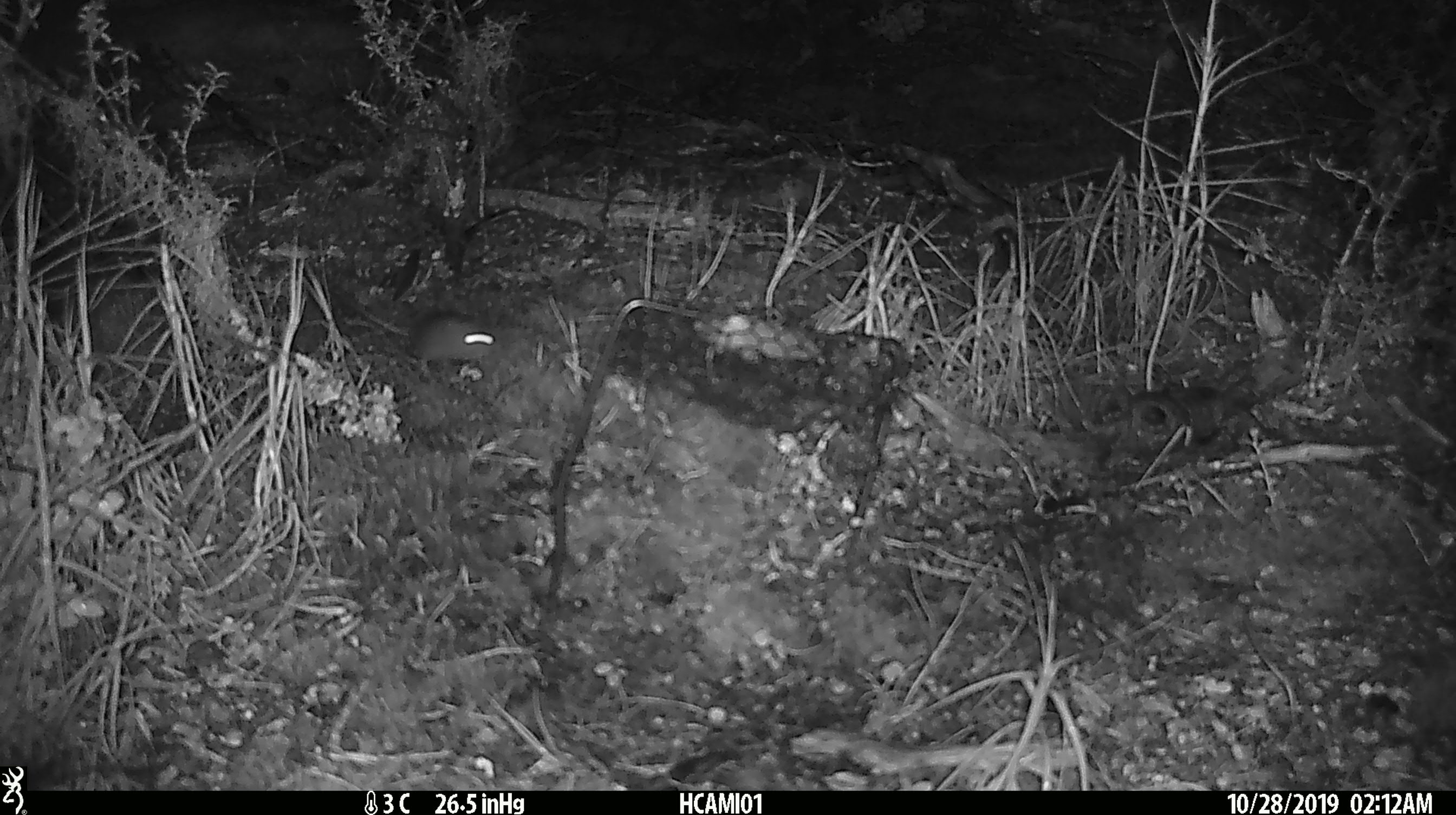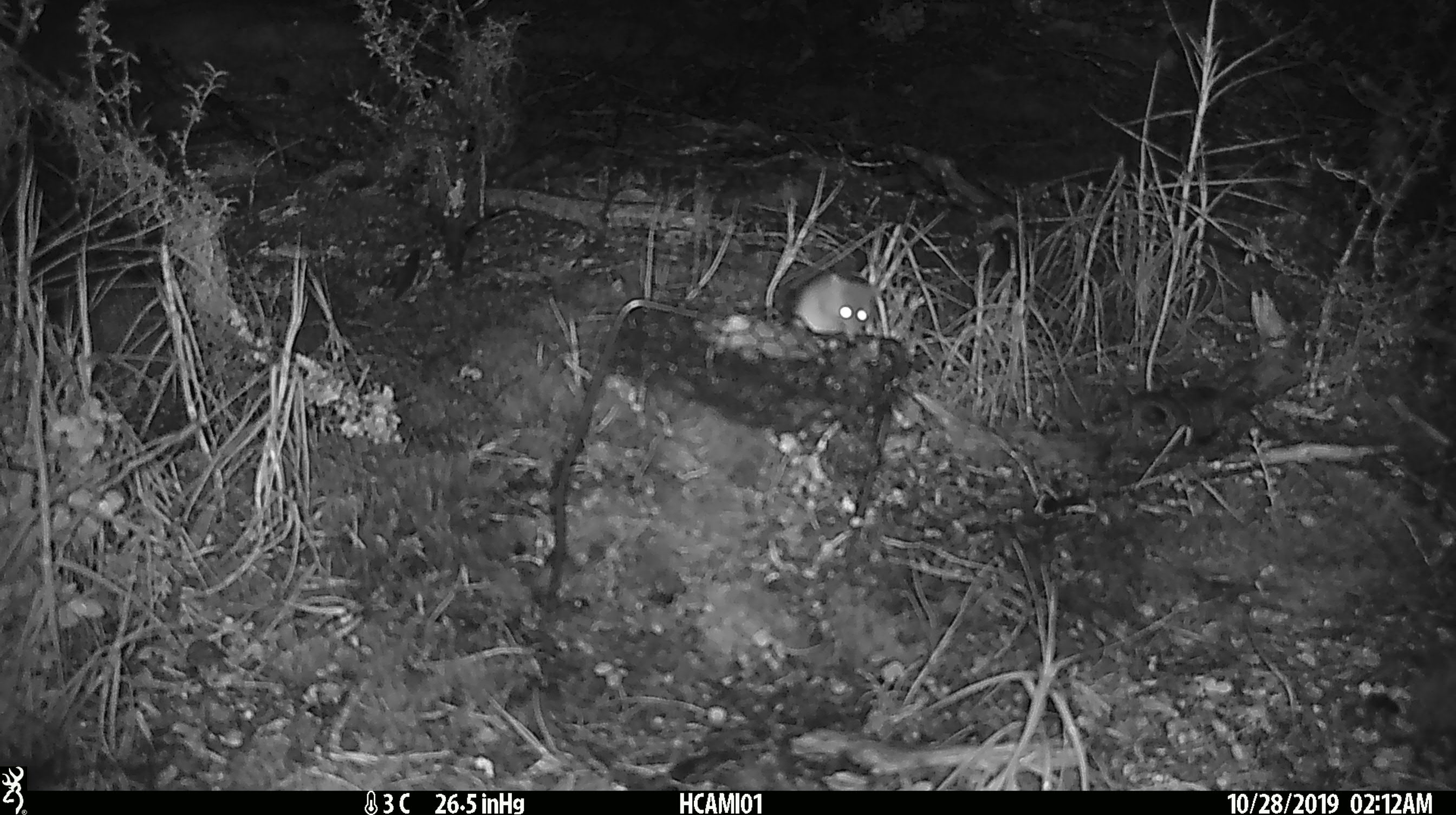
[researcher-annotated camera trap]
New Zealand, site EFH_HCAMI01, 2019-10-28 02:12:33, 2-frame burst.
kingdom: Animalia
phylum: Chordata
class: Mammalia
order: Rodentia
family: Muridae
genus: Mus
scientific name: Mus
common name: mouse